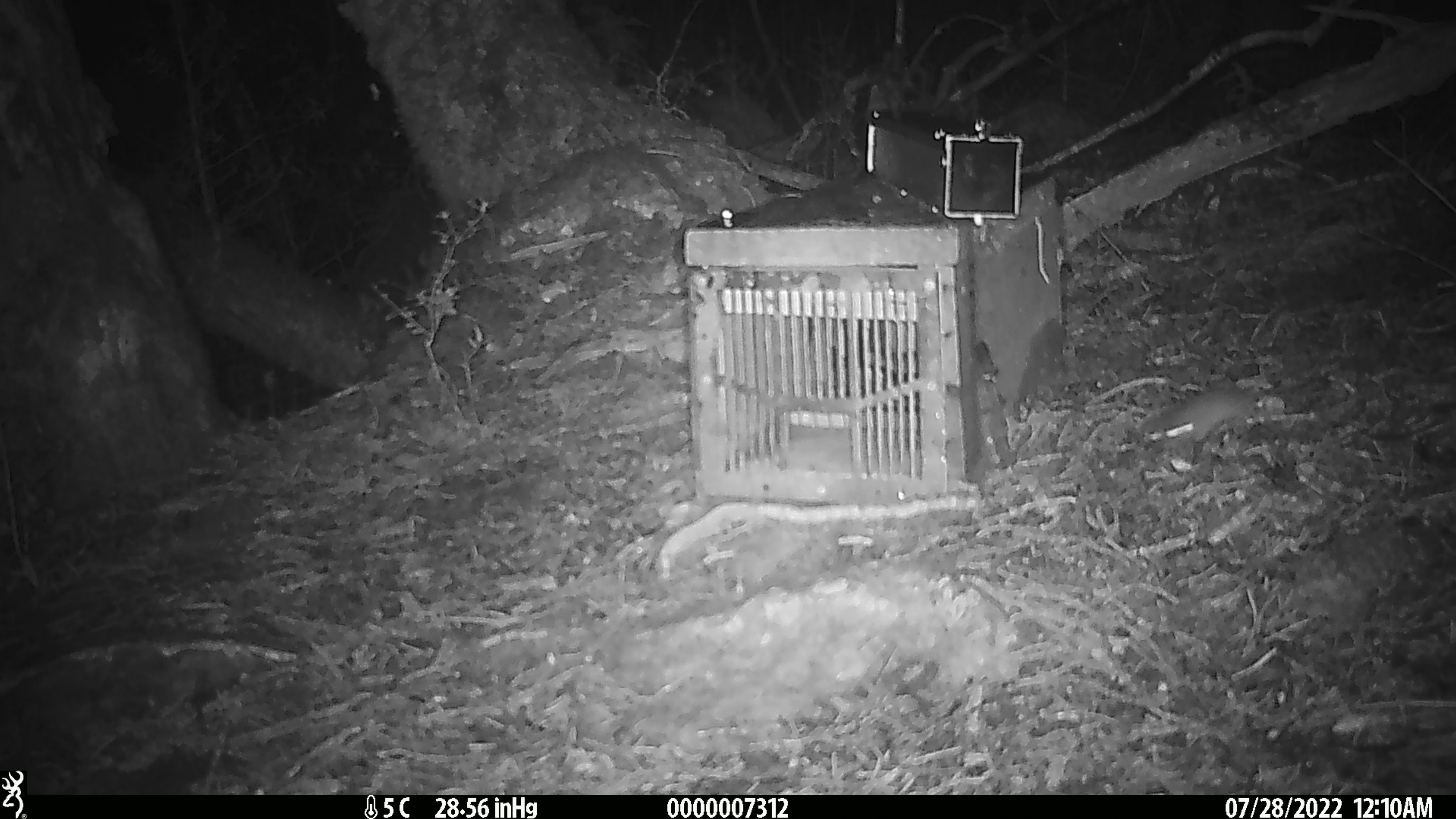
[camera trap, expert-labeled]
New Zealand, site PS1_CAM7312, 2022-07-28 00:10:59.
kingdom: Animalia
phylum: Chordata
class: Mammalia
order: Rodentia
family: Muridae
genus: Mus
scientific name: Mus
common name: mouse